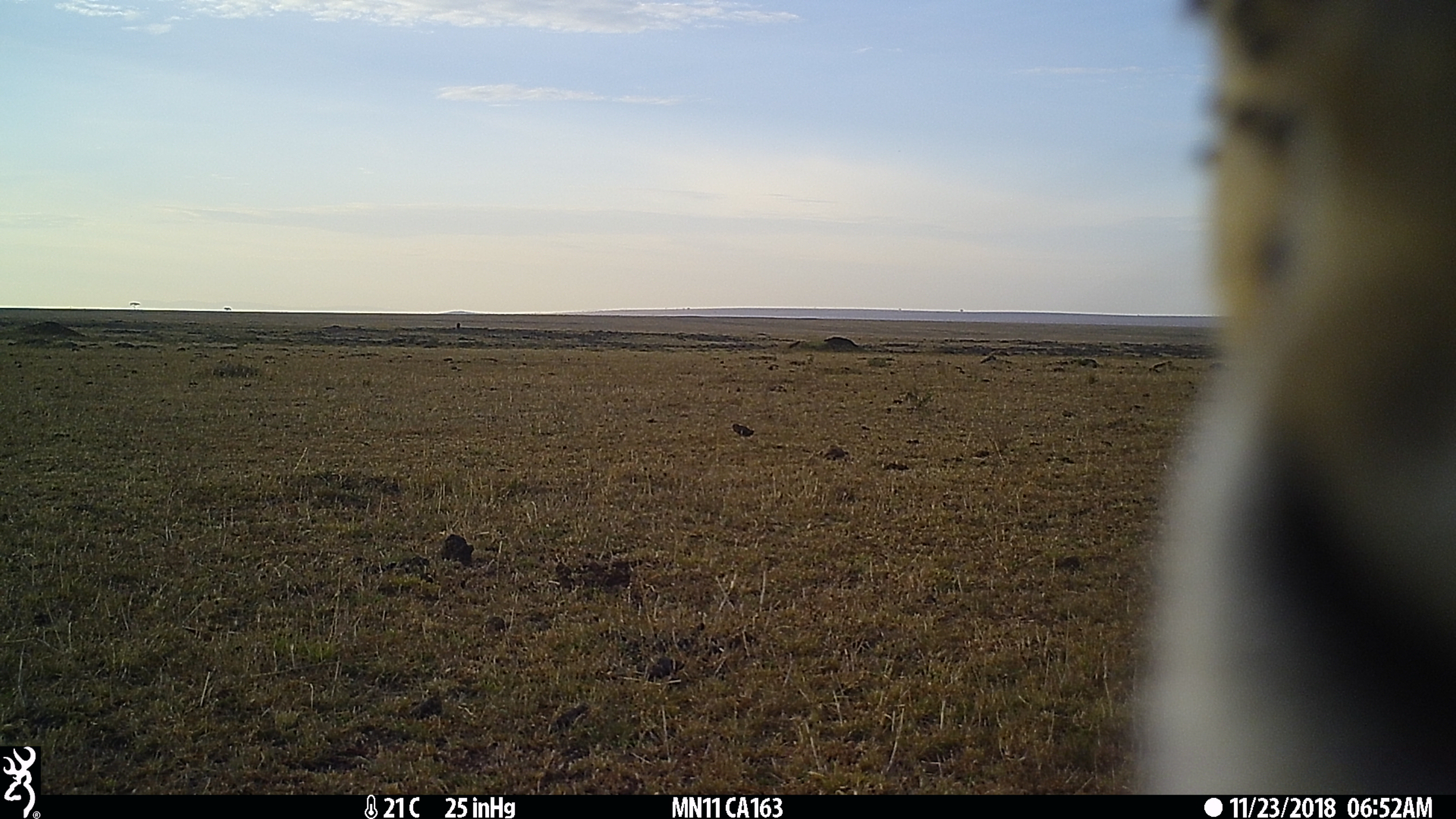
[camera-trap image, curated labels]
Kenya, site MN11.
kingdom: Animalia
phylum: Chordata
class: Mammalia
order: Artiodactyla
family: Bovidae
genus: Eudorcas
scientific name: Eudorcas thomsonii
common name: thomon's gazelle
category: gazelle thomsons